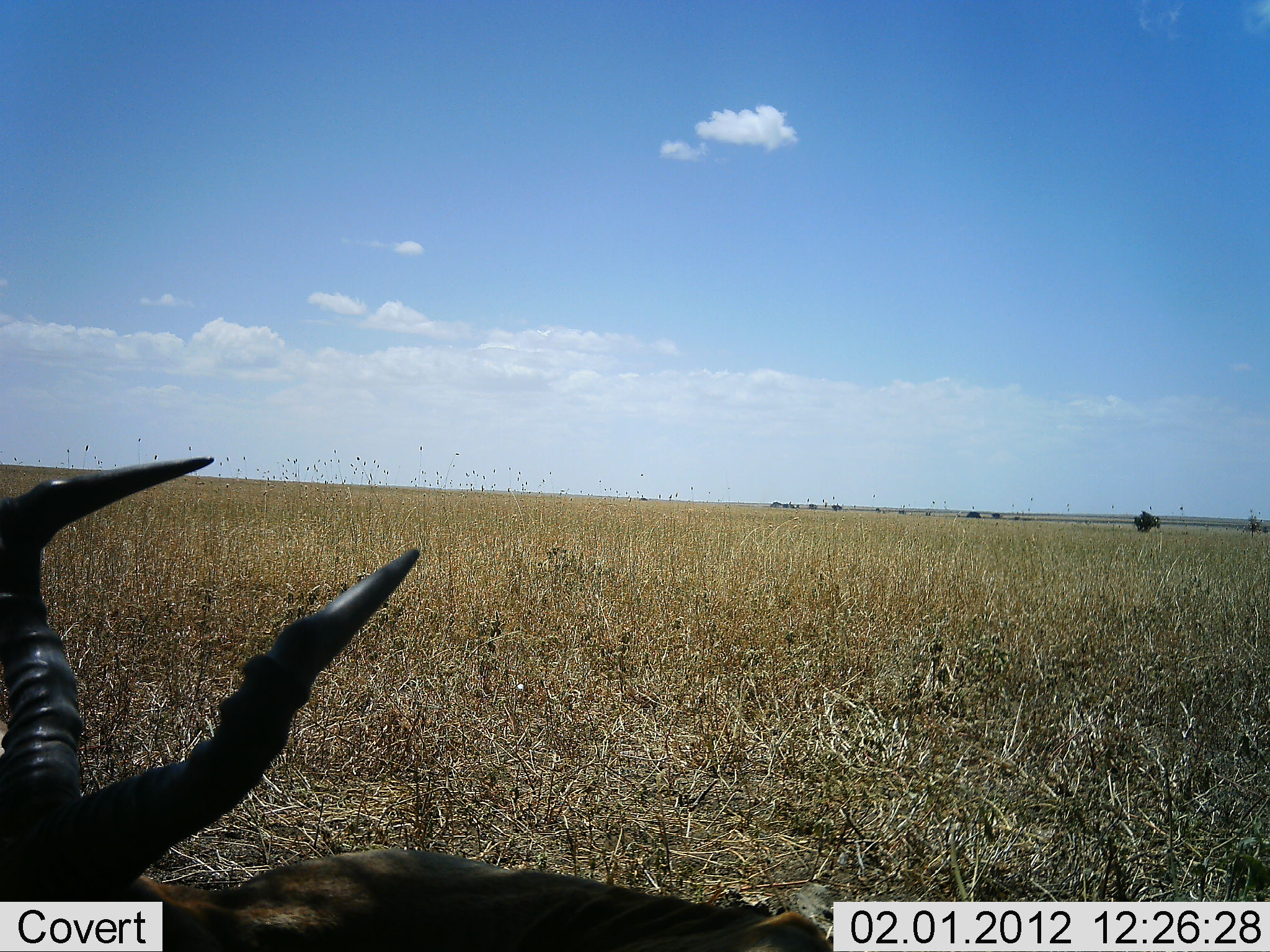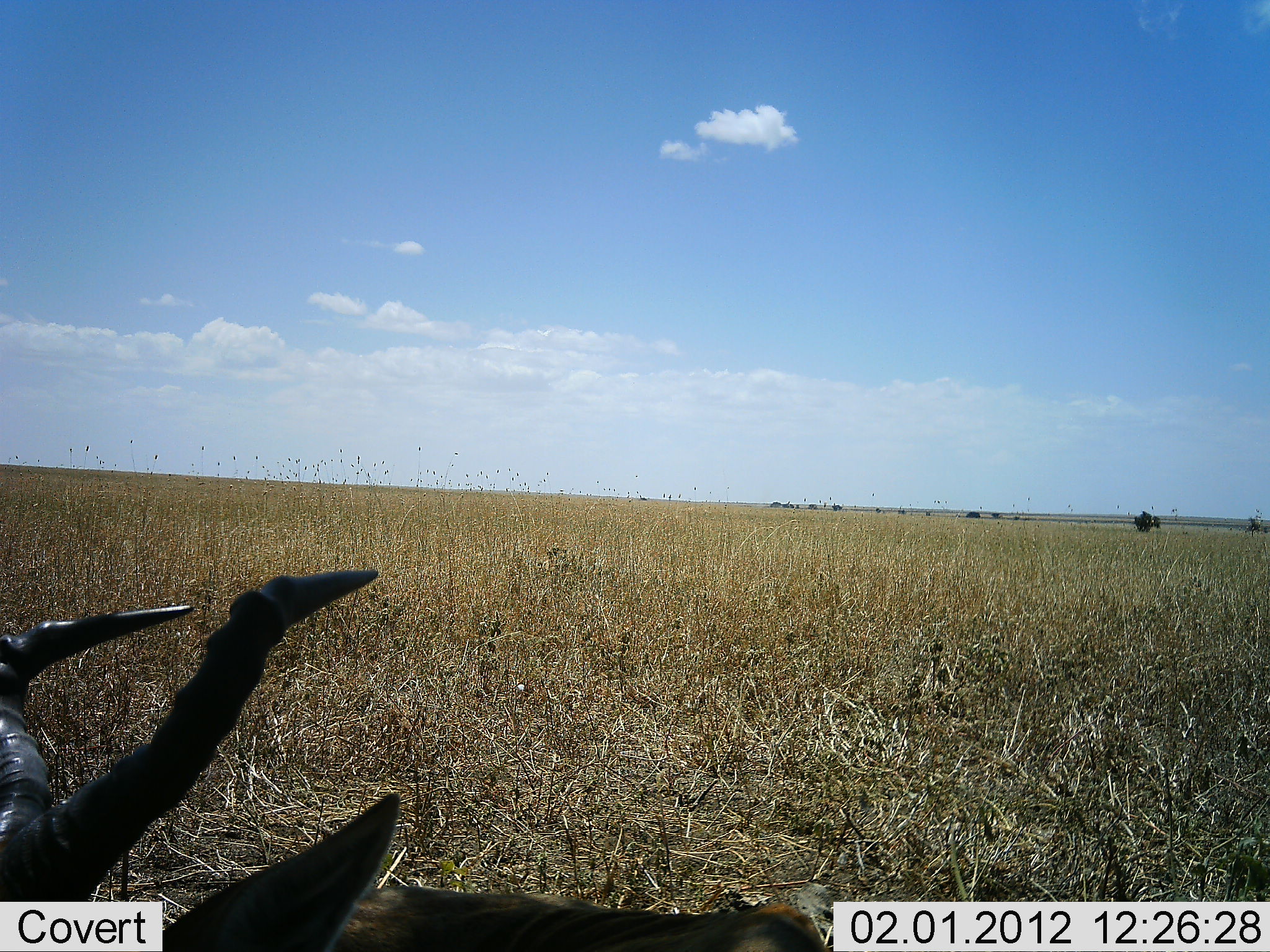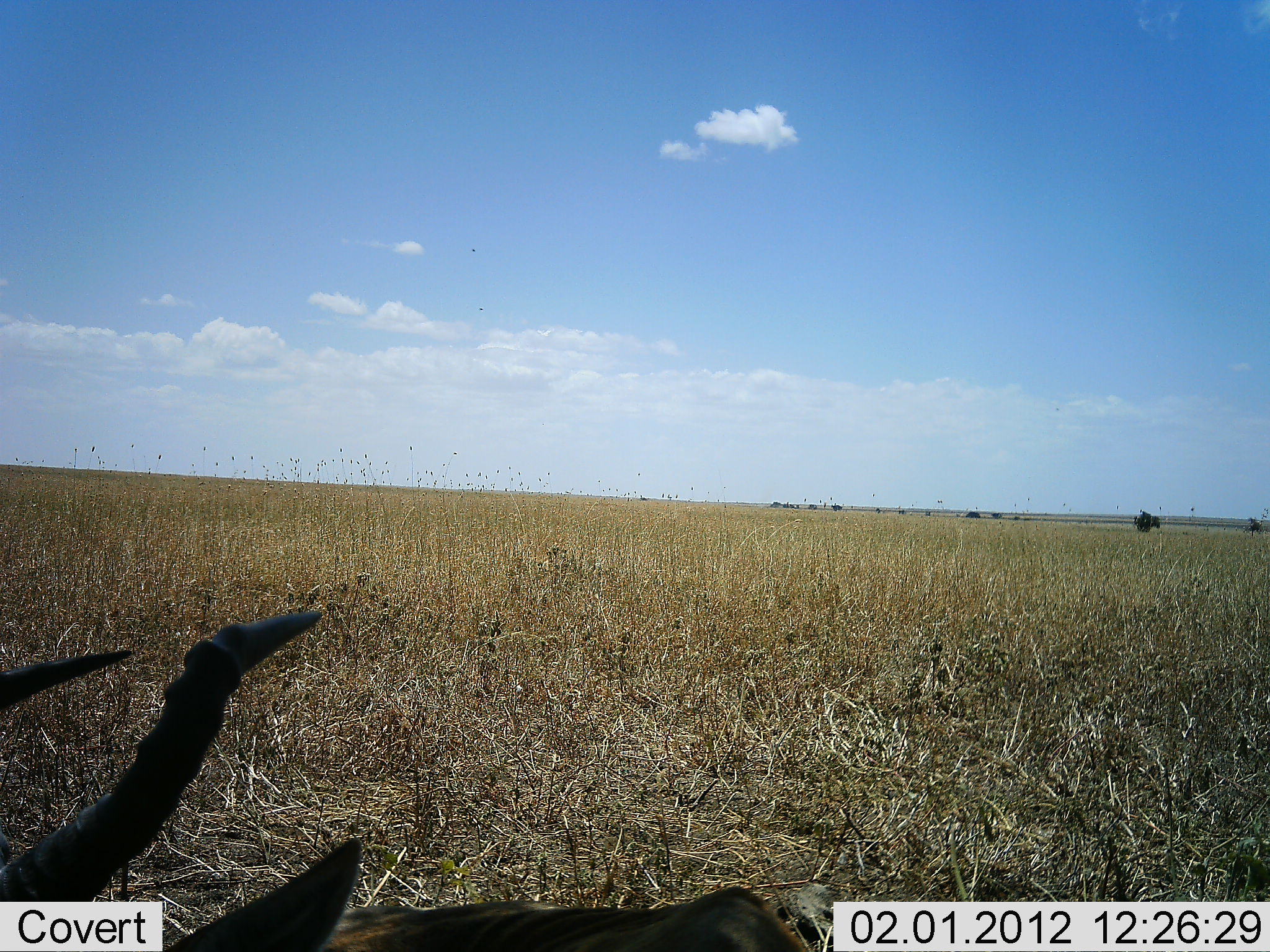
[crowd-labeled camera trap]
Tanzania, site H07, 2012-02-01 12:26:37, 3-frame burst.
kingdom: Animalia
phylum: Chordata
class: Mammalia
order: Artiodactyla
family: Bovidae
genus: Alcelaphus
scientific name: Alcelaphus buselaphus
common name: hartebeest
Hartebeest (Alcelaphus buselaphus), count 1. Behavior (volunteer vote fractions): standing 12%, resting 88%, moving 0%, interacting 0%. Young present (vote fraction): 0%. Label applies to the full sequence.